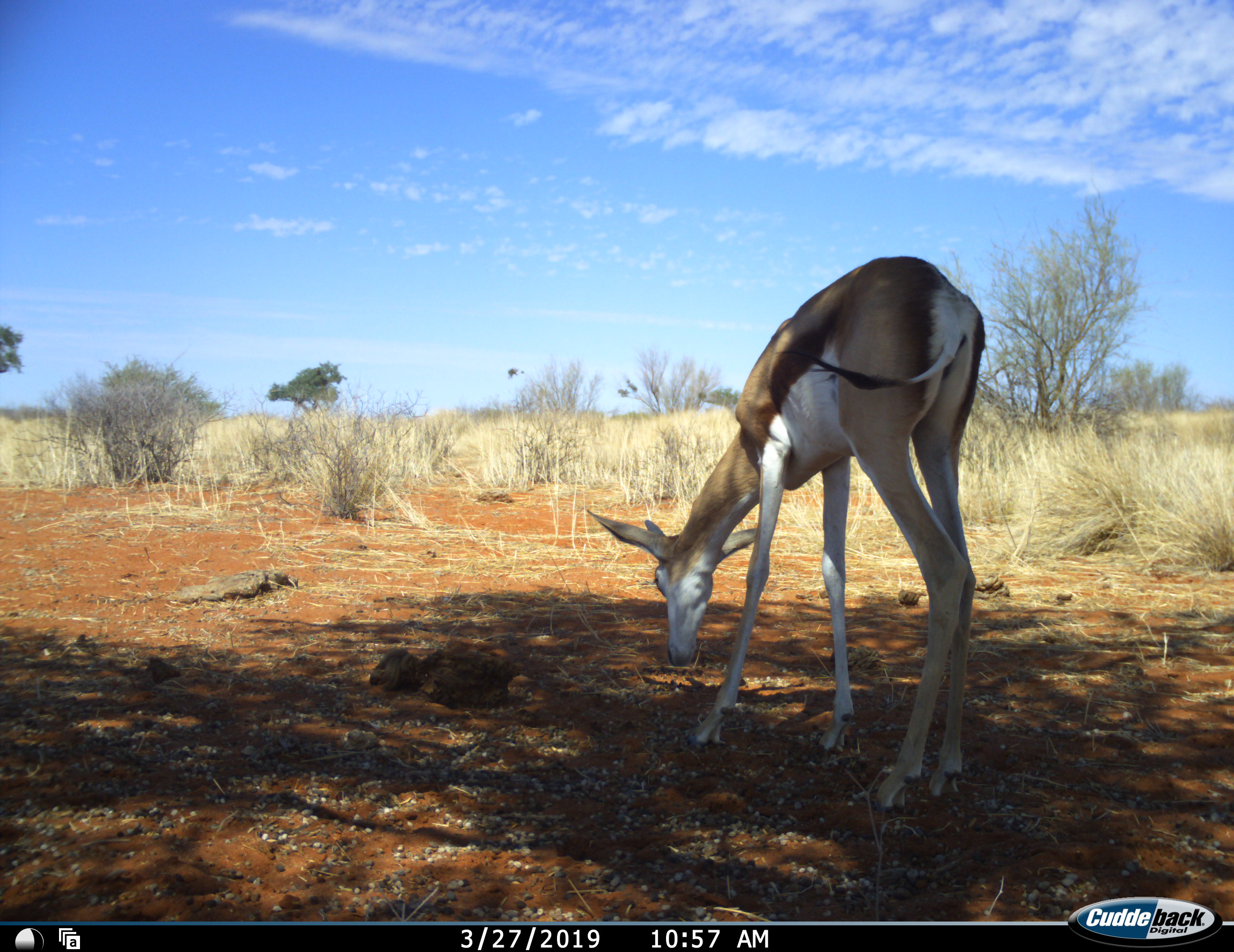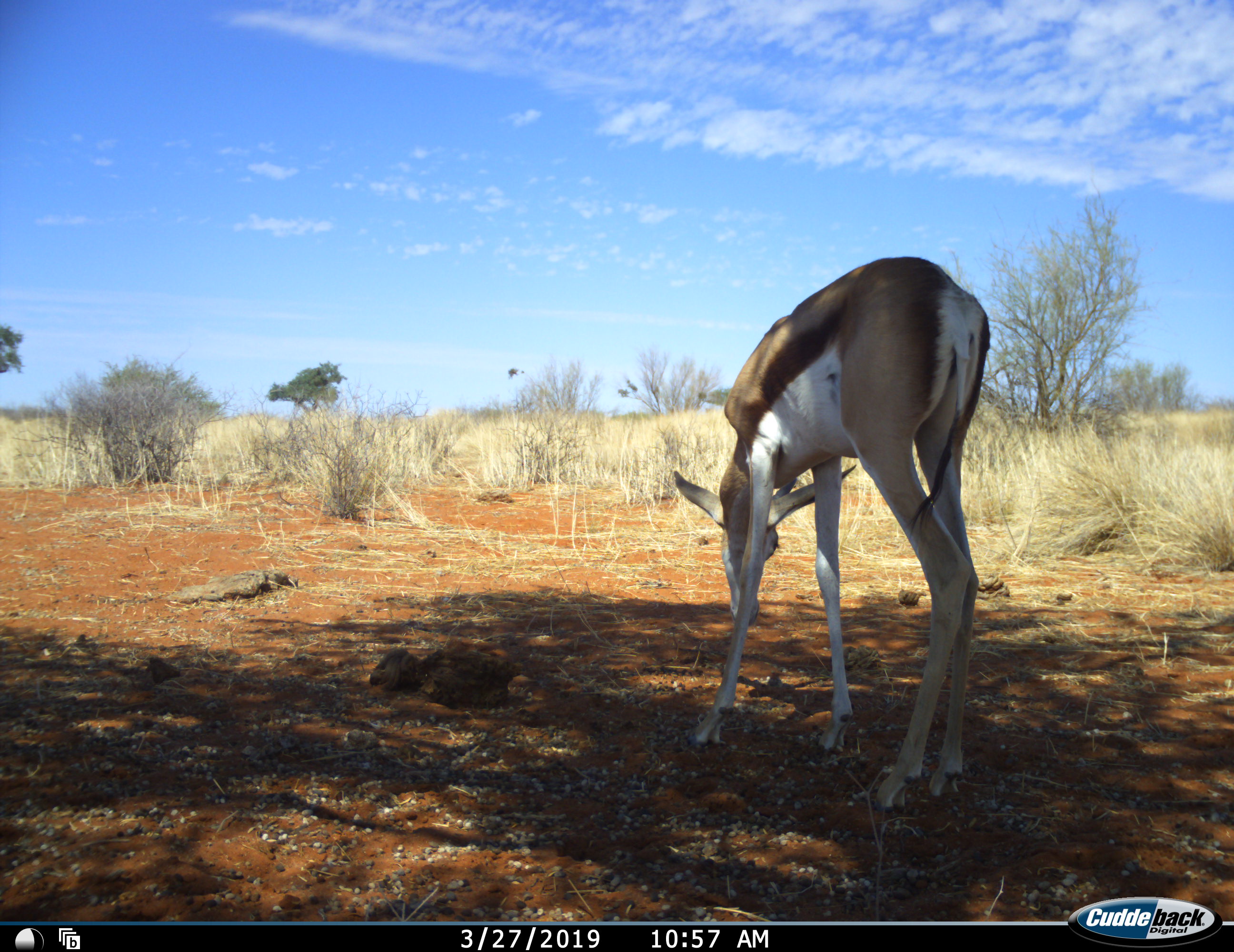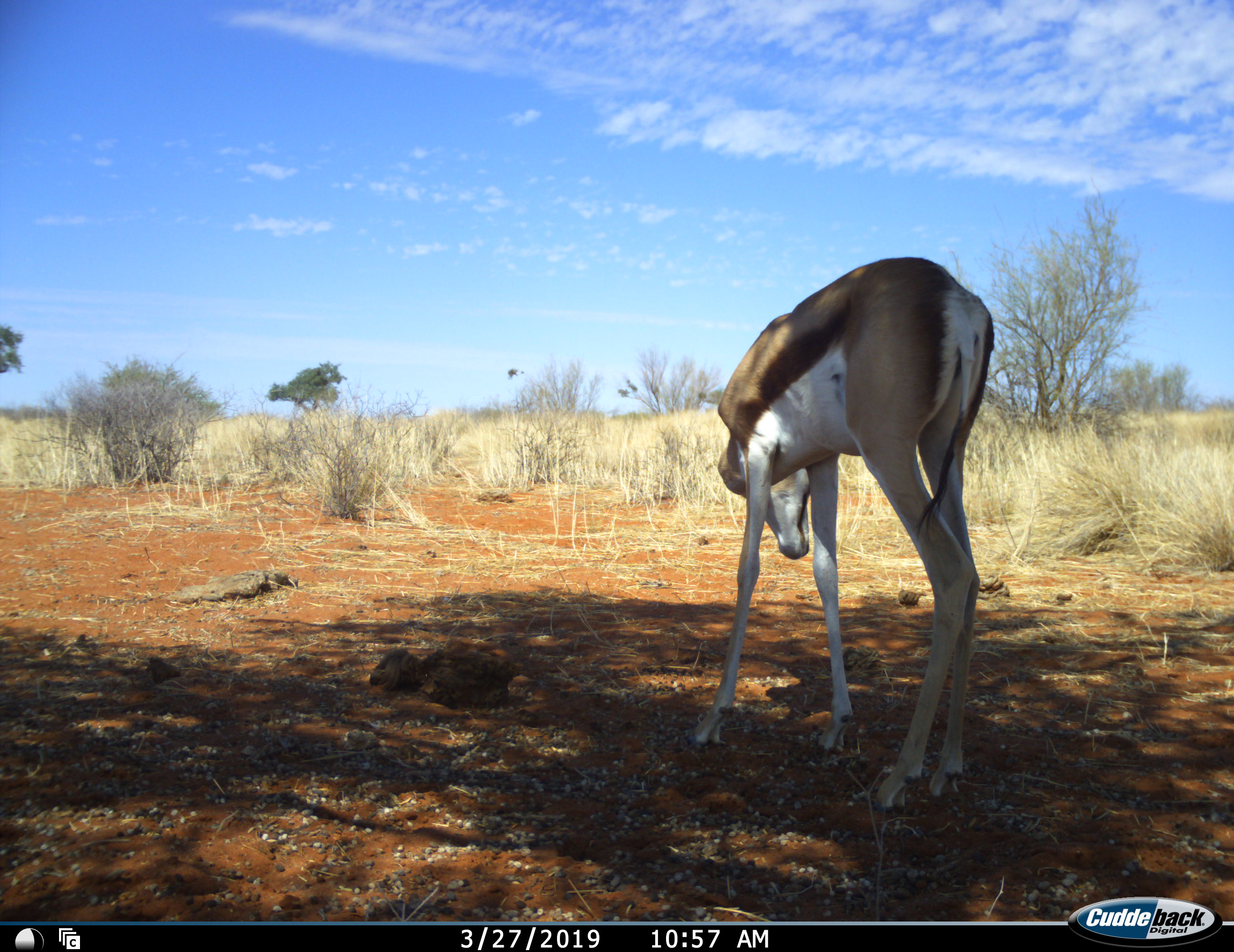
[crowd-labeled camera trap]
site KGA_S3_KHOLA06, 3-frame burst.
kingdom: Animalia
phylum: Chordata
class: Mammalia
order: Artiodactyla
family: Bovidae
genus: Antidorcas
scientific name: Antidorcas marsupialis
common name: springbok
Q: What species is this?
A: Springbok (Antidorcas marsupialis).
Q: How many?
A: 1.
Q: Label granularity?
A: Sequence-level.